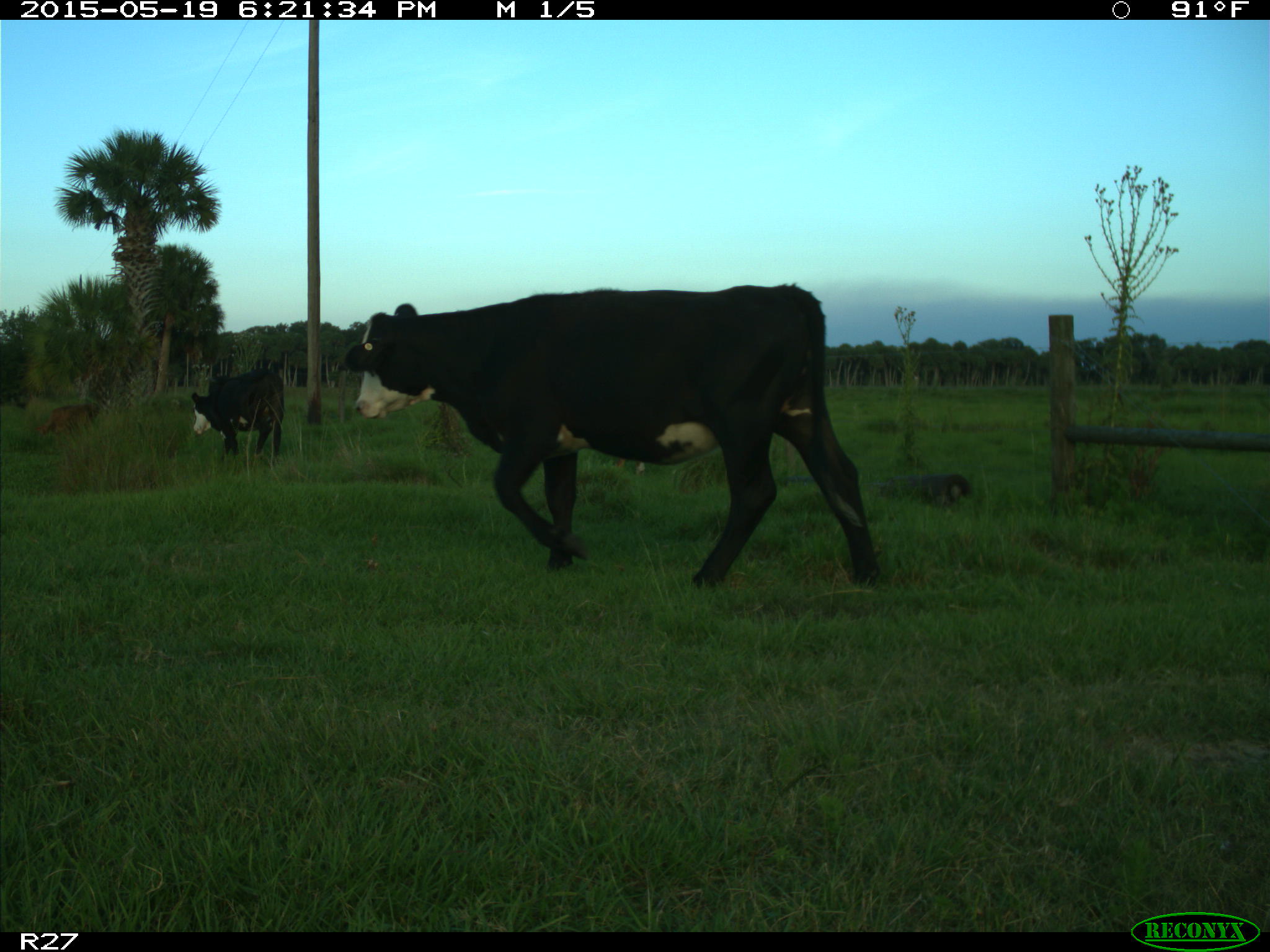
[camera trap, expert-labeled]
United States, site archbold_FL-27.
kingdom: Animalia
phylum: Chordata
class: Mammalia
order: Artiodactyla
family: Bovidae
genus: Bos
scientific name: Bos taurus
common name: domestic cow